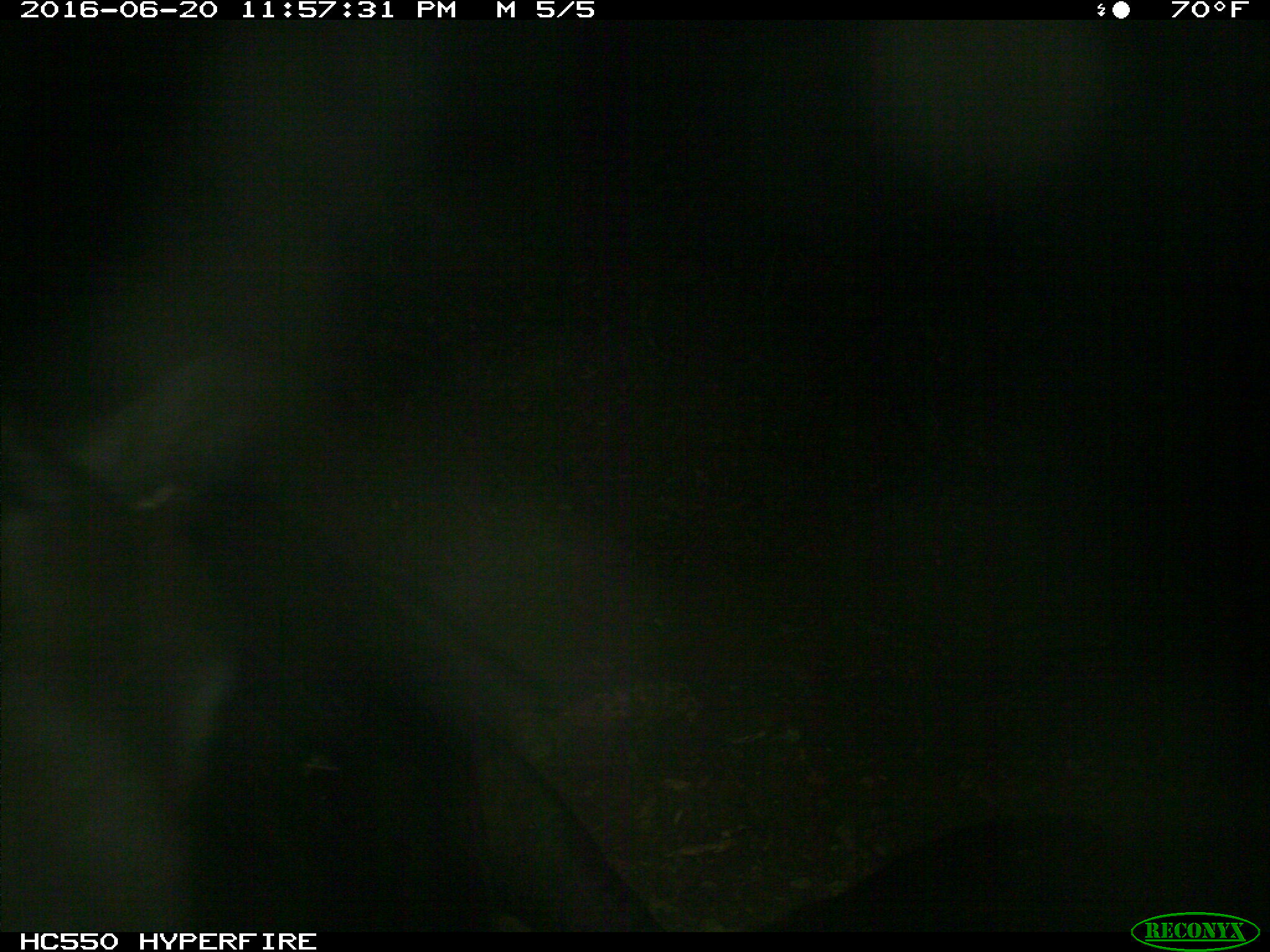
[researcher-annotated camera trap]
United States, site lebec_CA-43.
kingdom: Animalia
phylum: Chordata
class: Mammalia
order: Artiodactyla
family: Bovidae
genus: Bos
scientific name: Bos taurus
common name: domestic cow